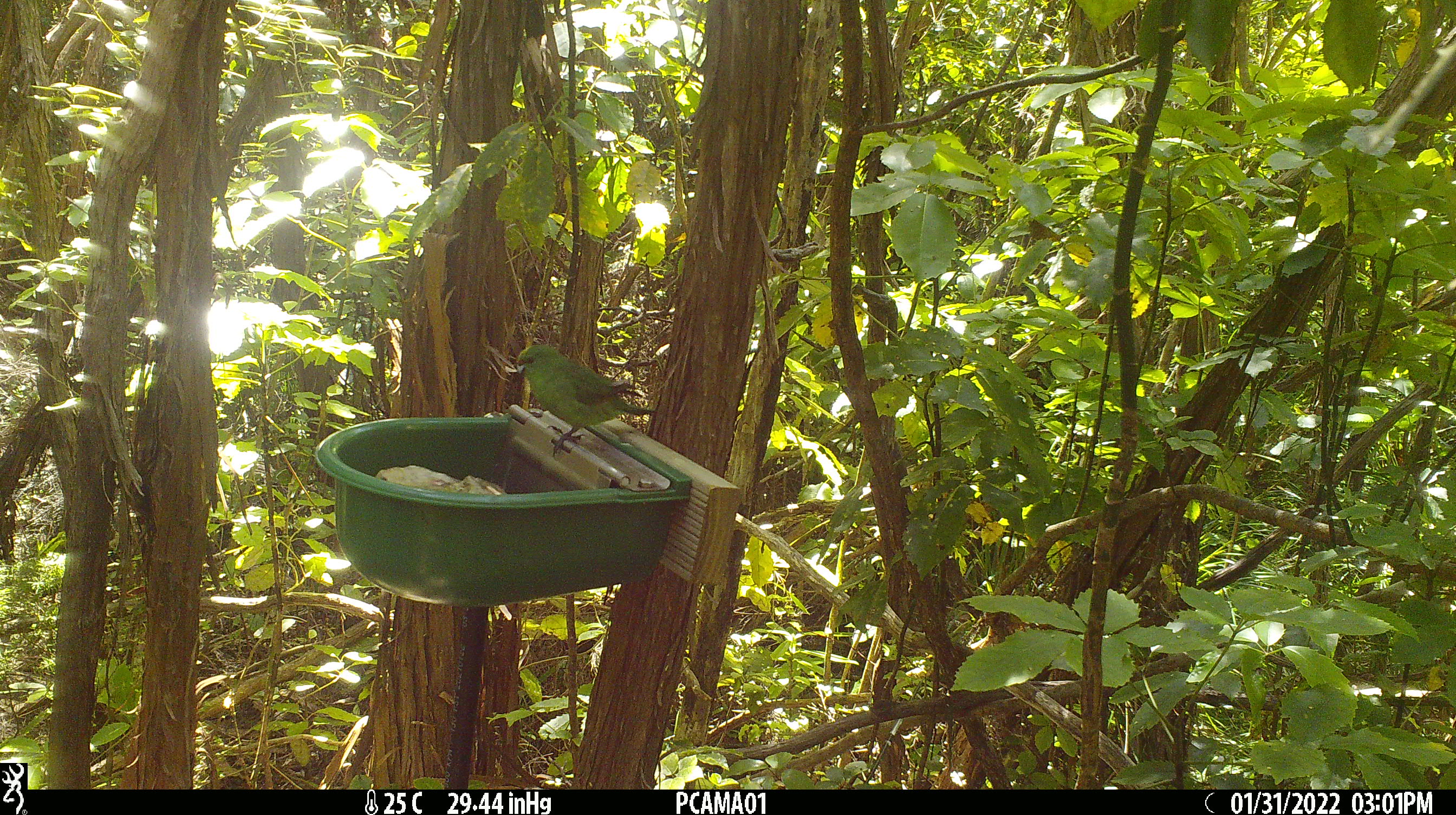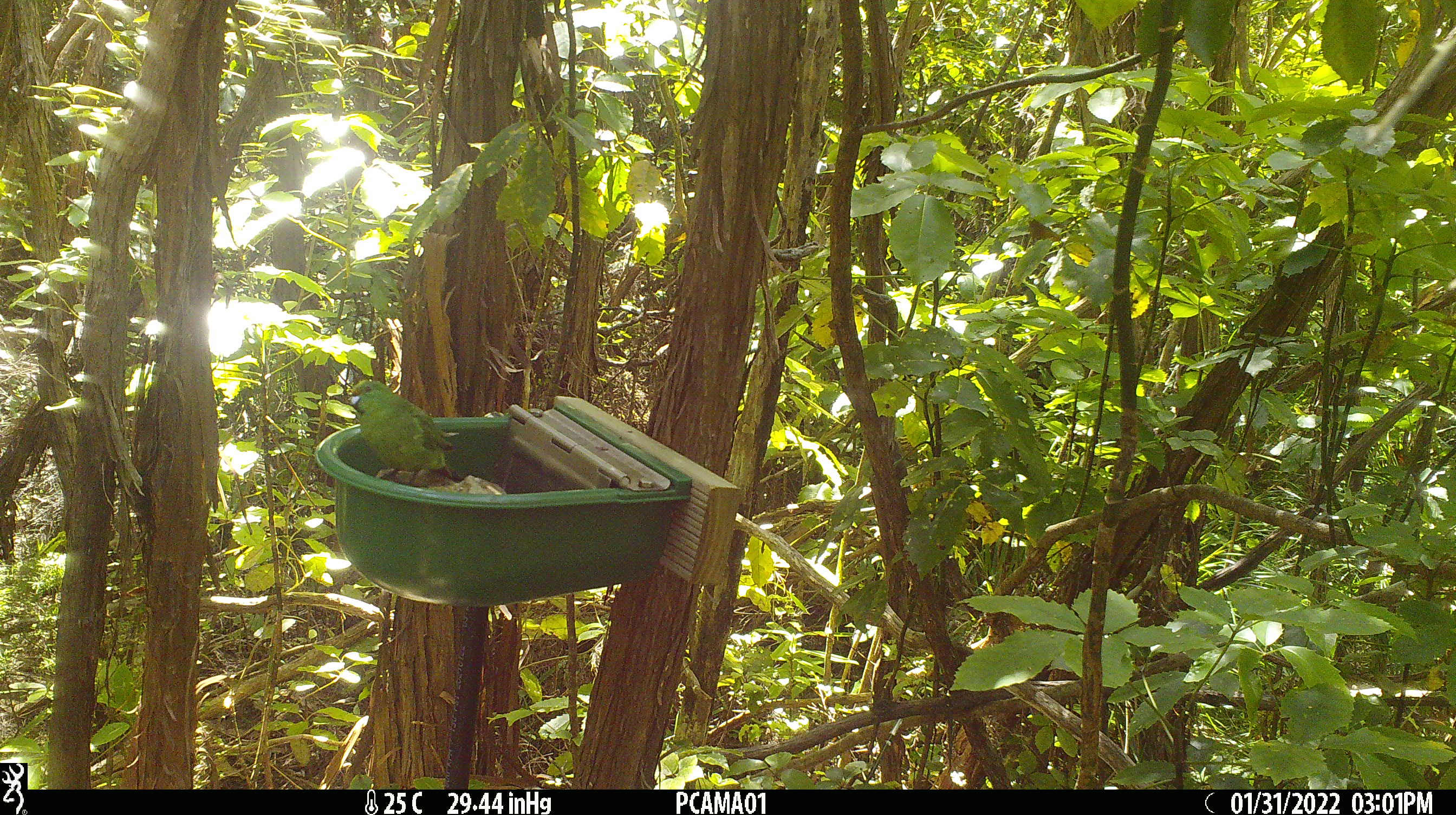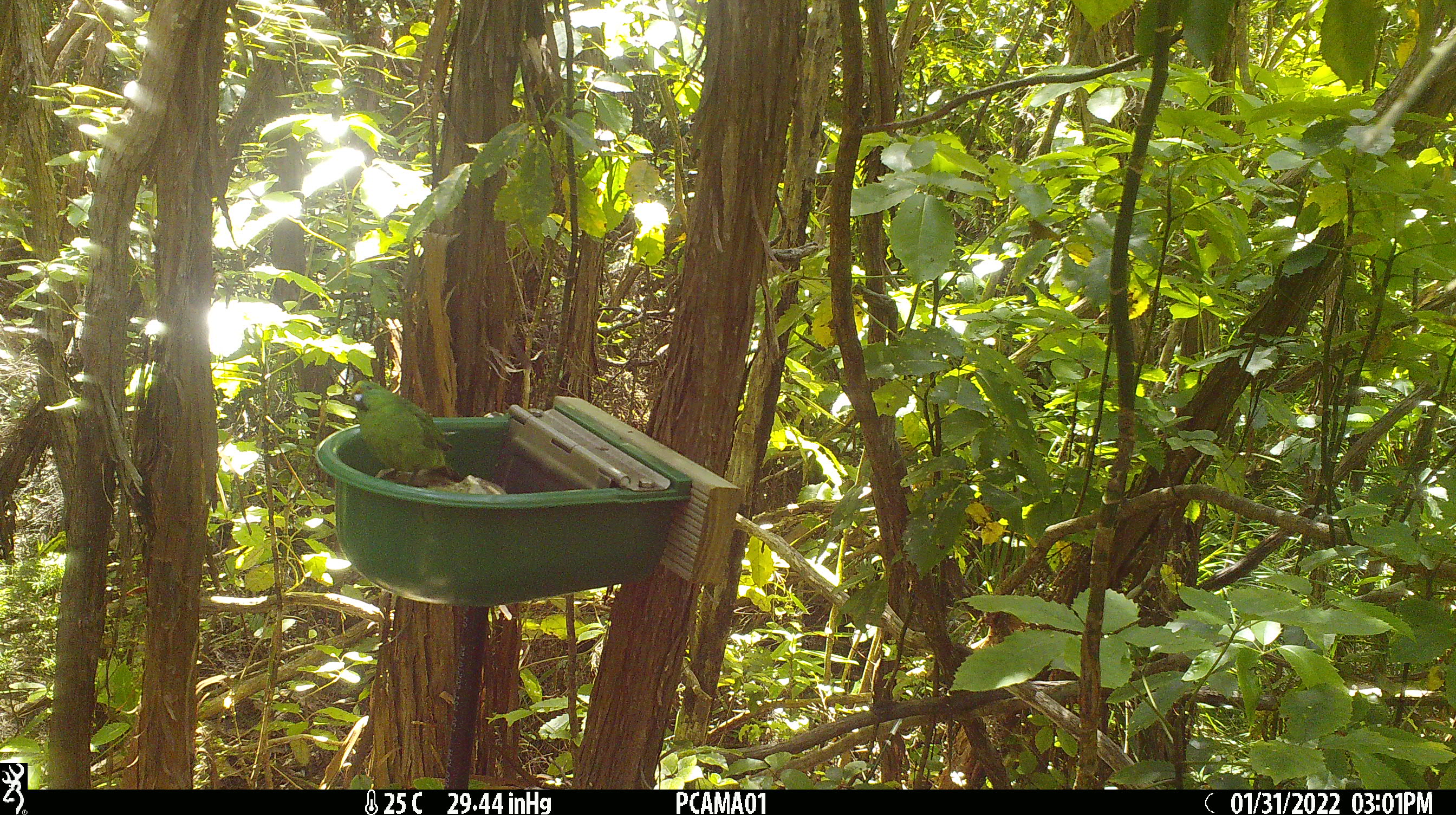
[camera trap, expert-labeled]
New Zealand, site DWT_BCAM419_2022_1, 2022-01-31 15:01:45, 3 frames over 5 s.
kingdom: Animalia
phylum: Chordata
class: Aves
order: Psittaciformes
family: Psittaculidae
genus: Cyanoramphus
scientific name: Cyanoramphus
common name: parakeet